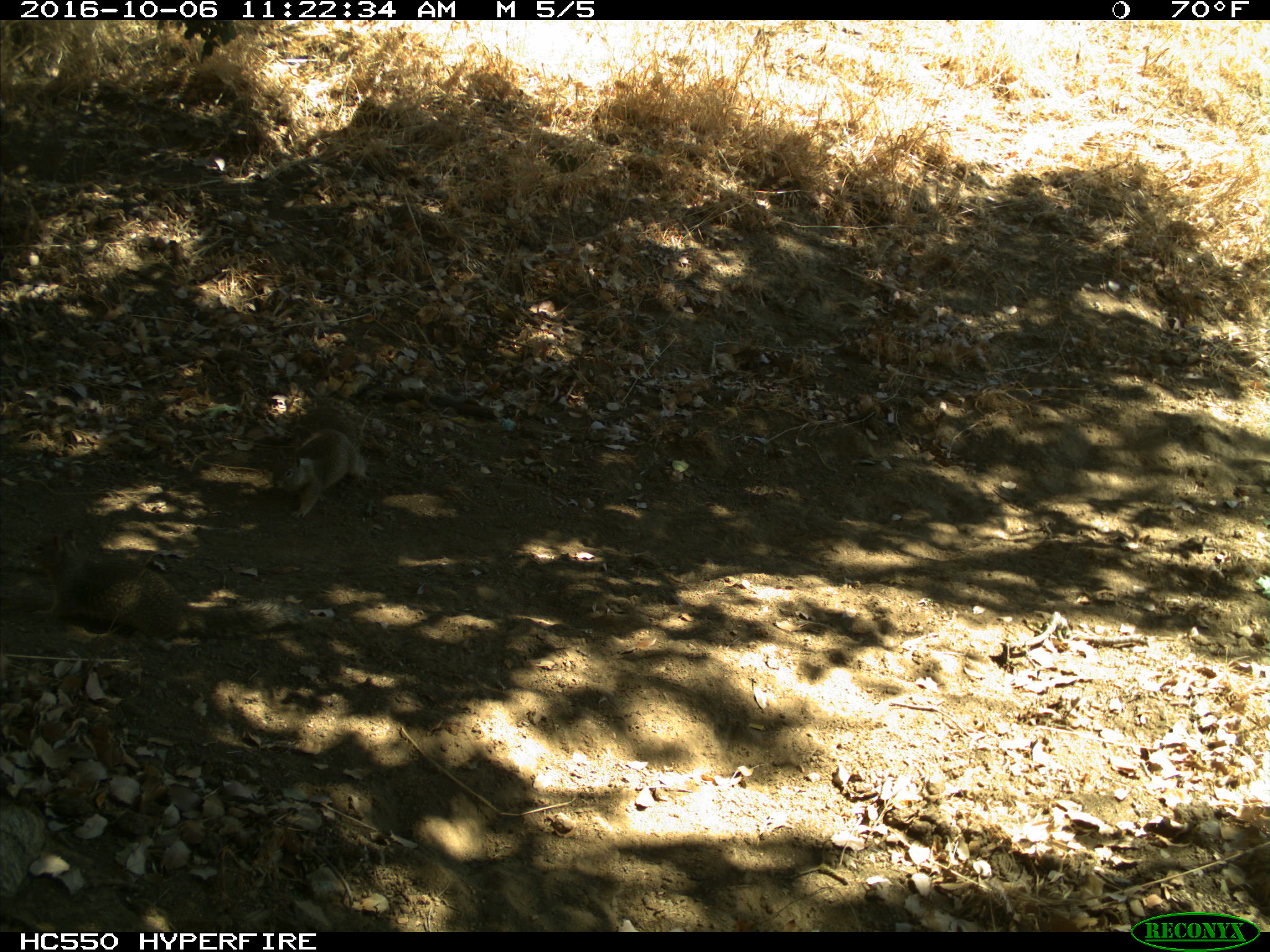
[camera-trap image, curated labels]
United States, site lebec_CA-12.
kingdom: Animalia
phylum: Chordata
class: Mammalia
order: Rodentia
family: Sciuridae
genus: Otospermophilus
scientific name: Otospermophilus beecheyi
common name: california ground squirrel